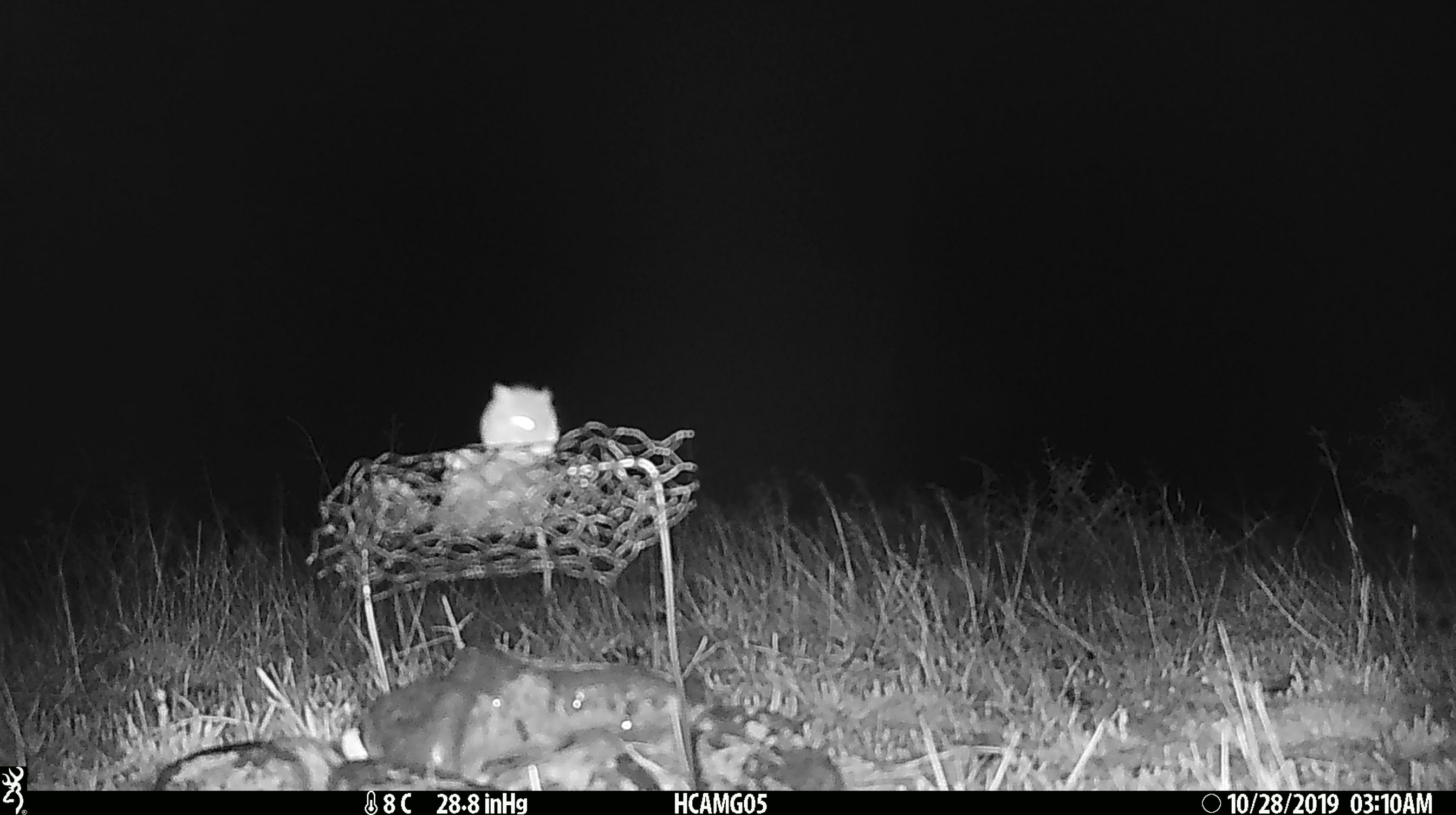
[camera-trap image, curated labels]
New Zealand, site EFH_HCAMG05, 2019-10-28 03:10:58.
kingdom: Animalia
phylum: Chordata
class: Mammalia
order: Rodentia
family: Muridae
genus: Mus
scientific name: Mus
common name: mouse